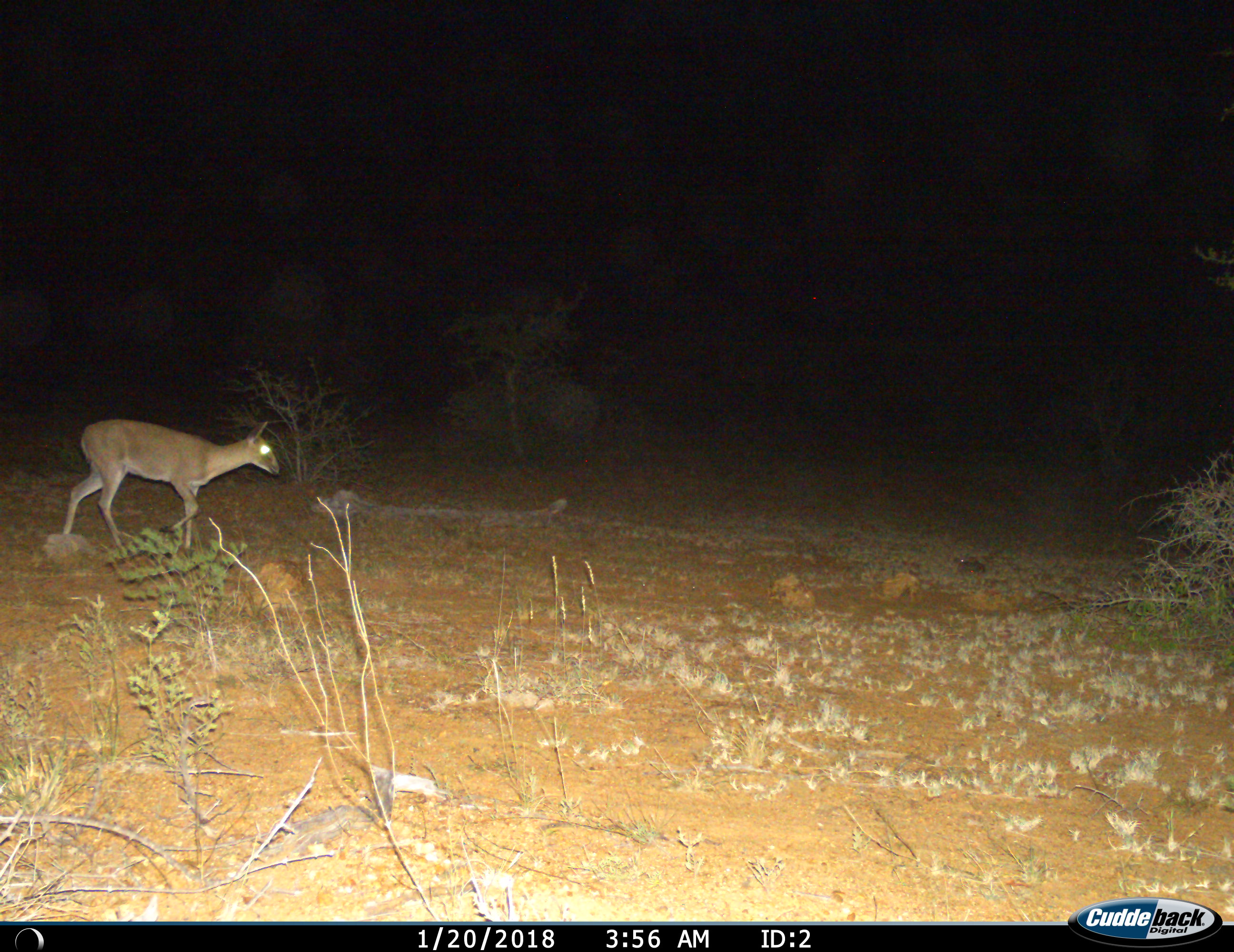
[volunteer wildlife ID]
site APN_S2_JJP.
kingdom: Animalia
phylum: Chordata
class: Mammalia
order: Artiodactyla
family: Bovidae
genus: Redunca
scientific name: Redunca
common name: reedbuck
Reedbuck (Redunca), count 1. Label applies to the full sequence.